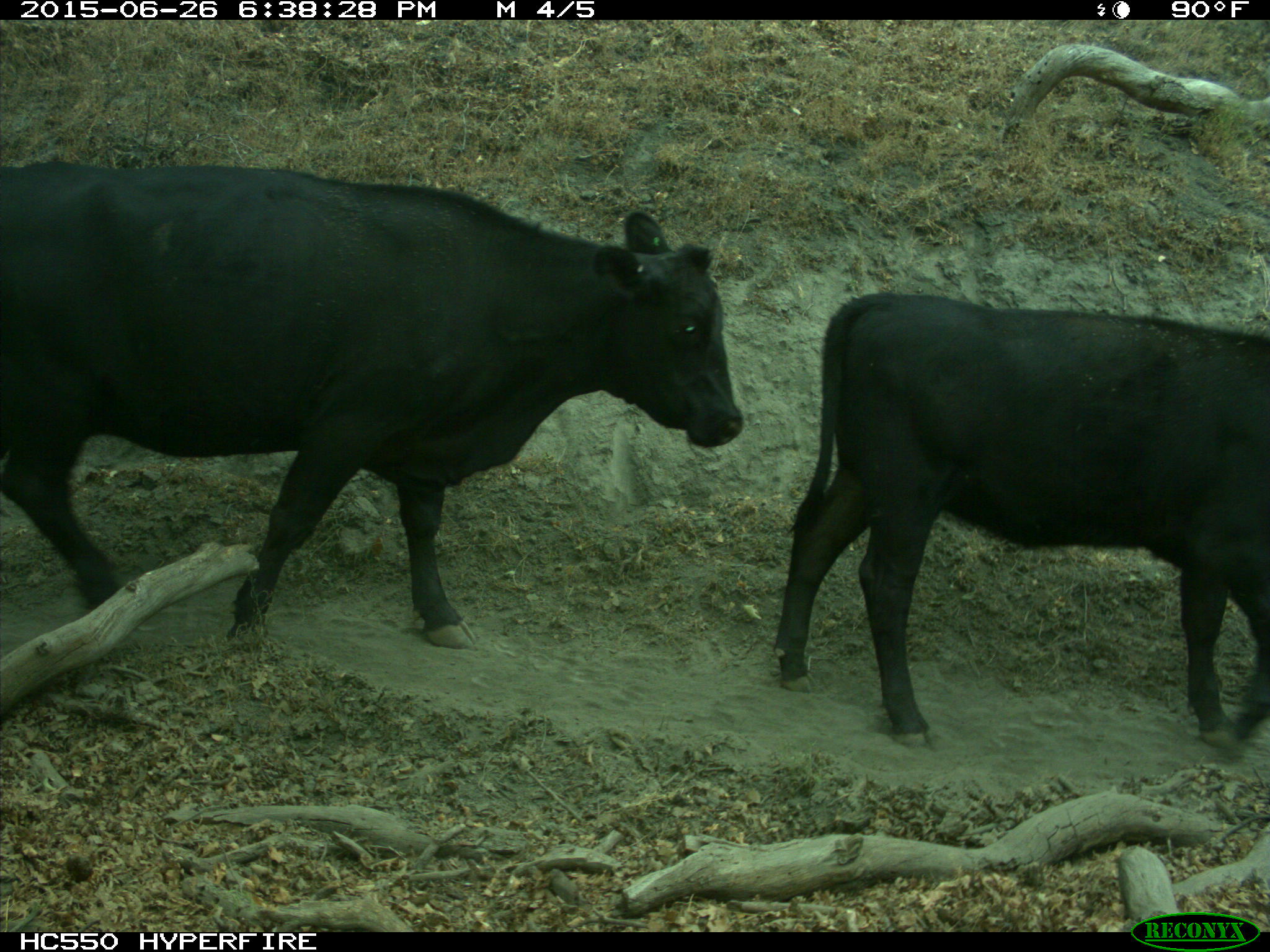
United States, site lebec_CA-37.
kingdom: Animalia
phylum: Chordata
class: Mammalia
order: Artiodactyla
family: Bovidae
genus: Bos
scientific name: Bos taurus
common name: domestic cow